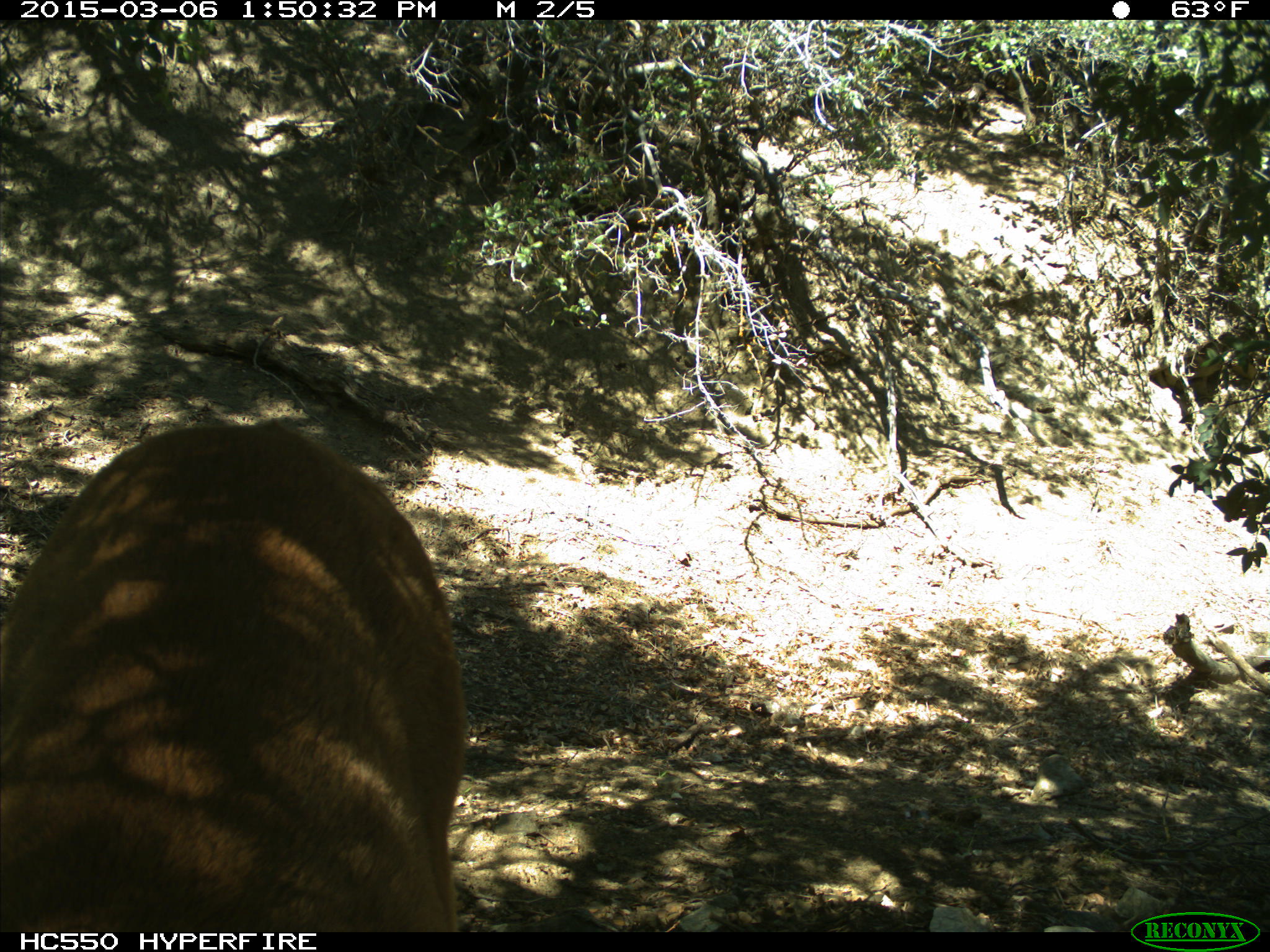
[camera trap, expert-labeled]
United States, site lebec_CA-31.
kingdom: Animalia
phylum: Chordata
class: Mammalia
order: Carnivora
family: Felidae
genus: Puma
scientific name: Puma concolor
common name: mountain lion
Puma concolor (mountain lion).